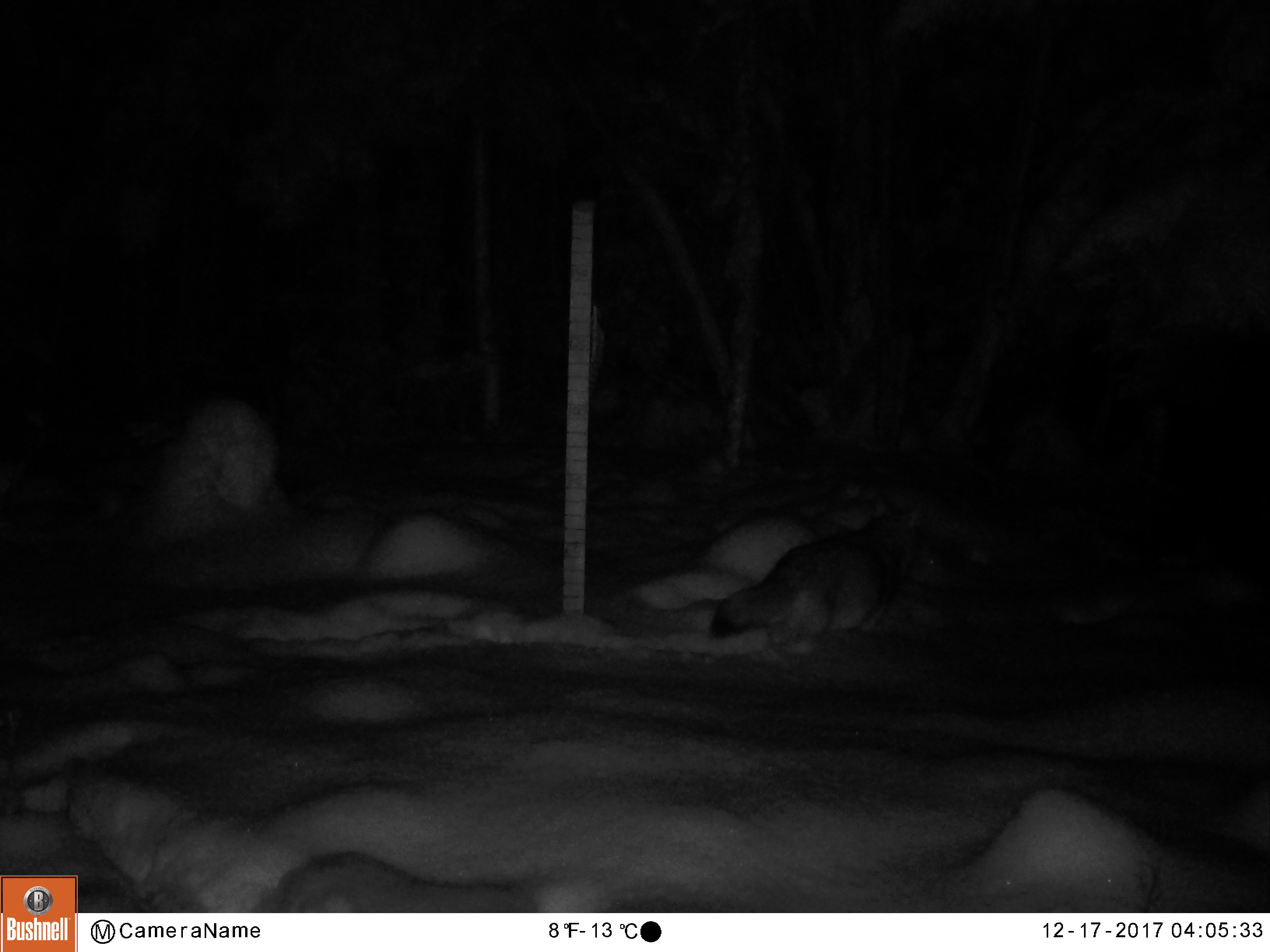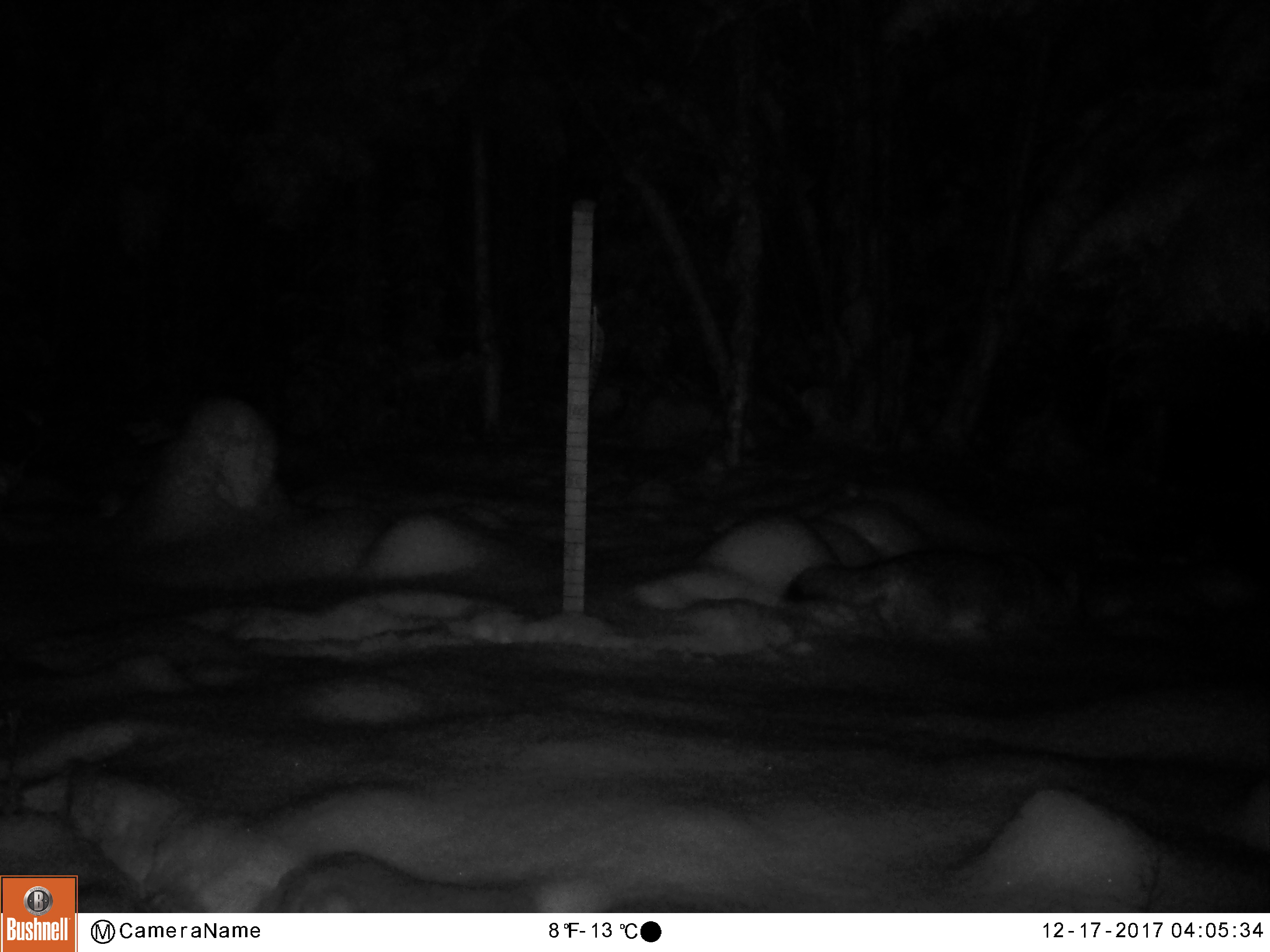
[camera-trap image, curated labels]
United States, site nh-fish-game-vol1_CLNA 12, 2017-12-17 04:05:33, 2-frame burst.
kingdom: Animalia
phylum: Chordata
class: Mammalia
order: Carnivora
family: Canidae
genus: Canis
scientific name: Canis latrans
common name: coyote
Coyote (Canis latrans).